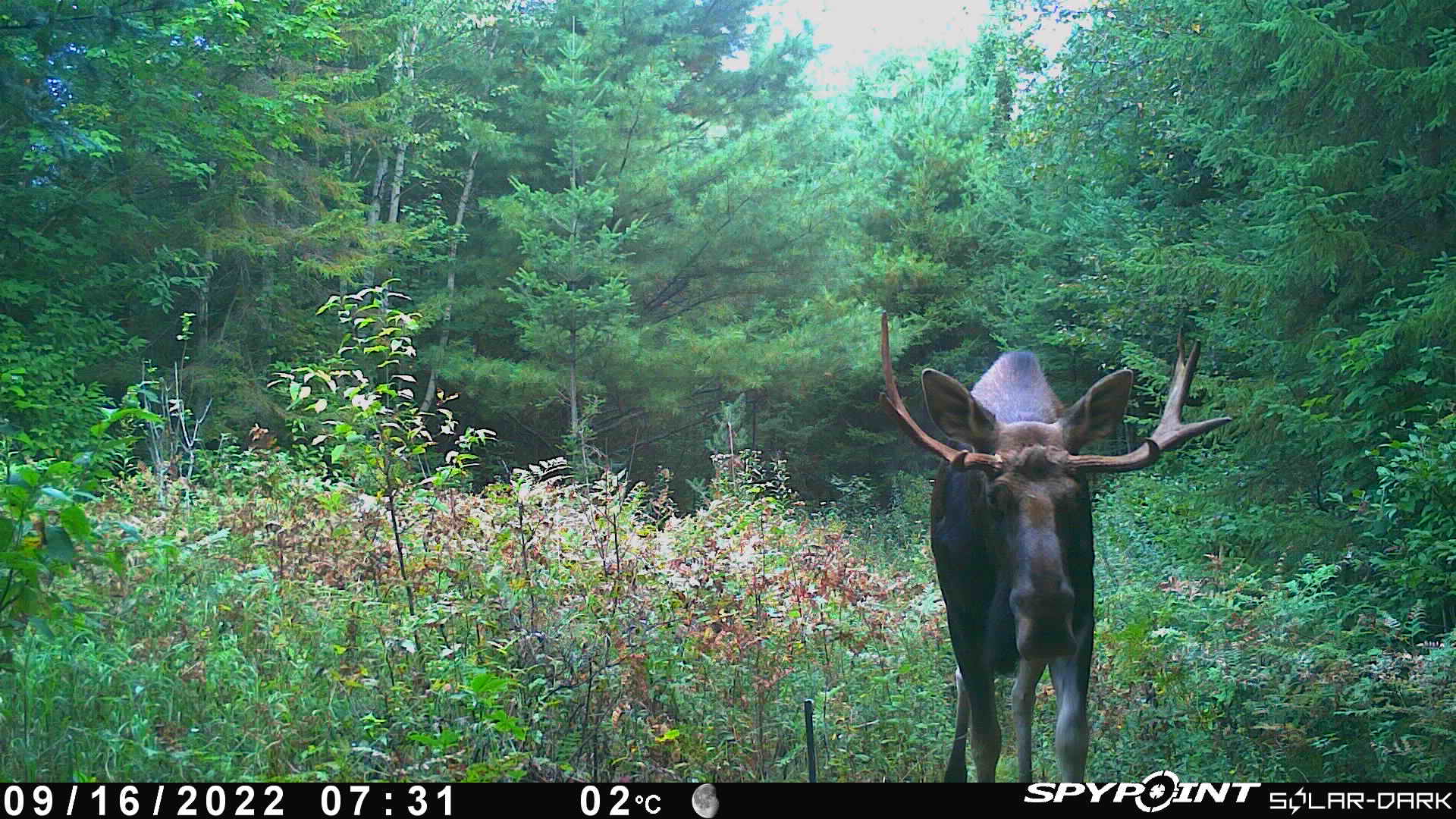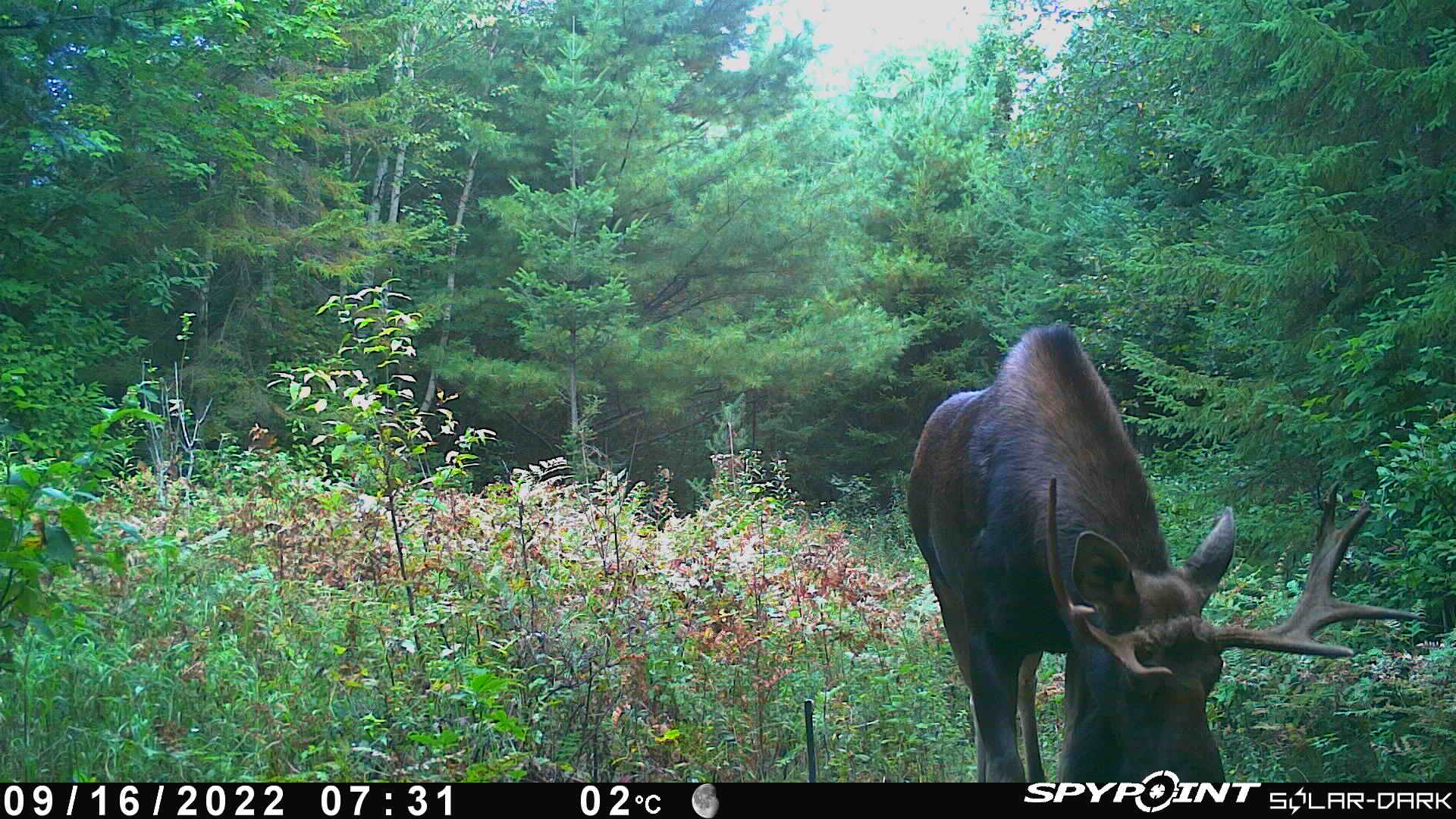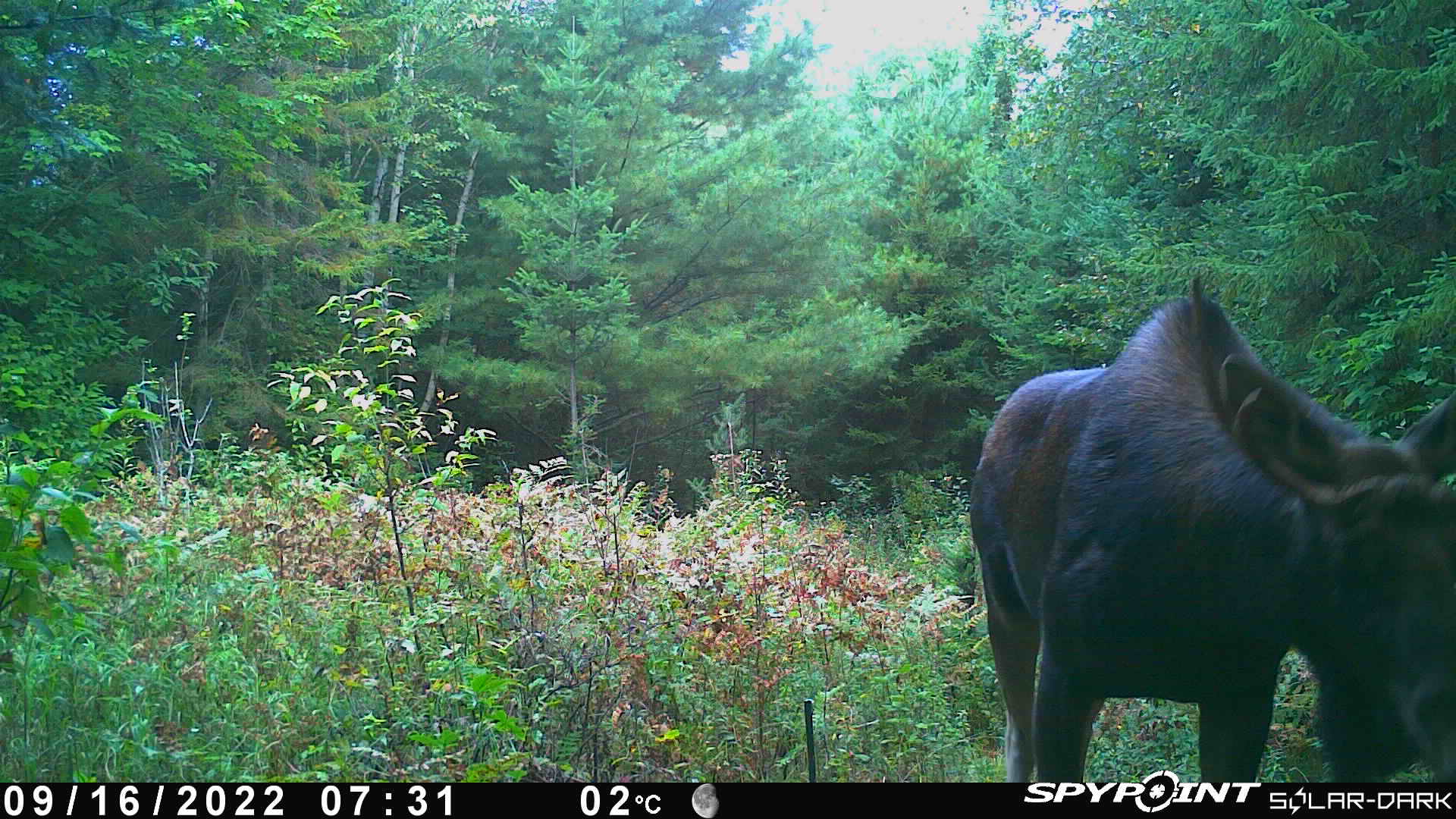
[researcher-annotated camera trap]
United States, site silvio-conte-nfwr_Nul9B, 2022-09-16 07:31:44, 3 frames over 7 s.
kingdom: Animalia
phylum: Chordata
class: Mammalia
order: Artiodactyla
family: Cervidae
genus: Alces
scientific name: Alces alces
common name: moose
Moose (Alces alces).